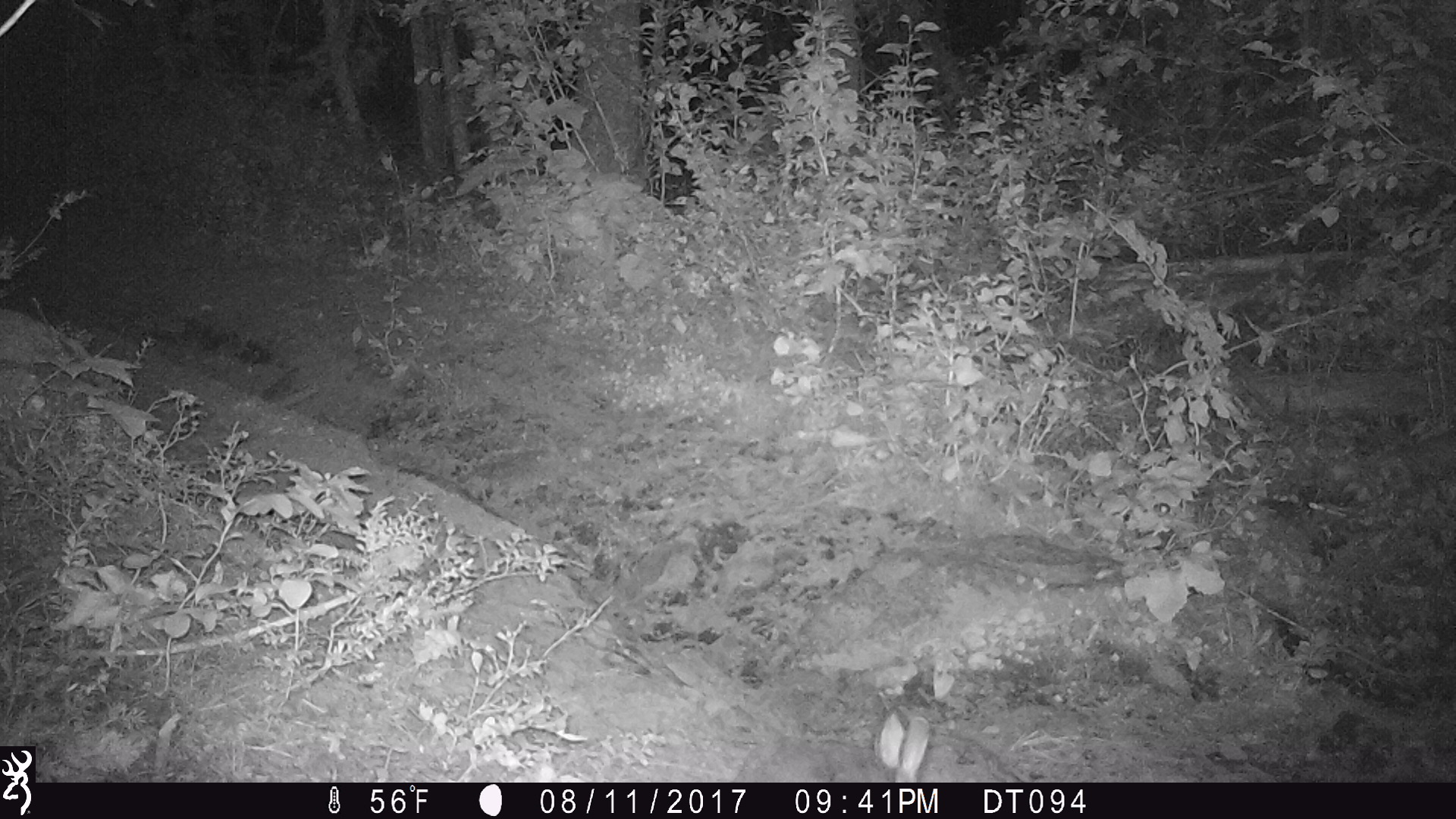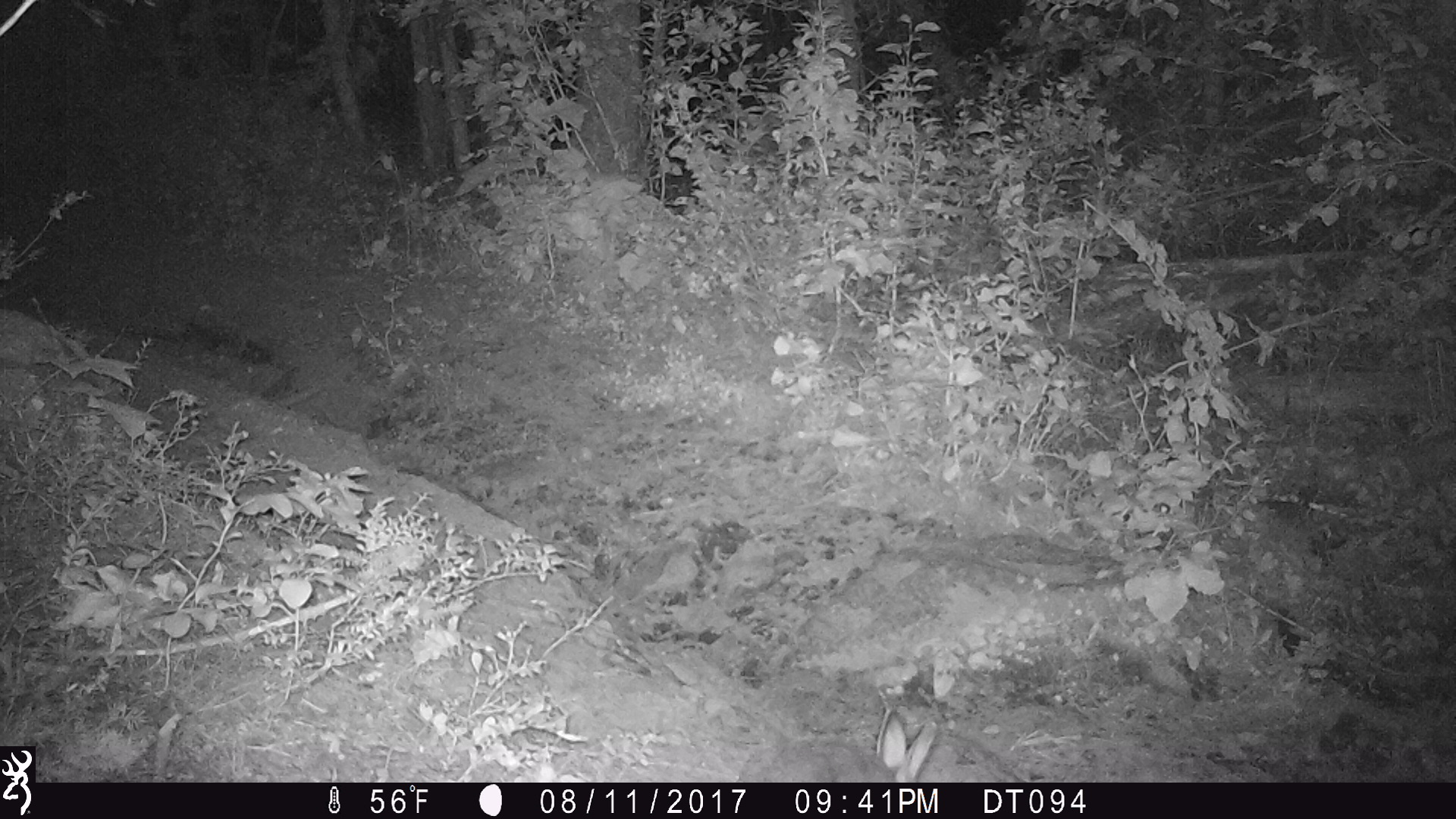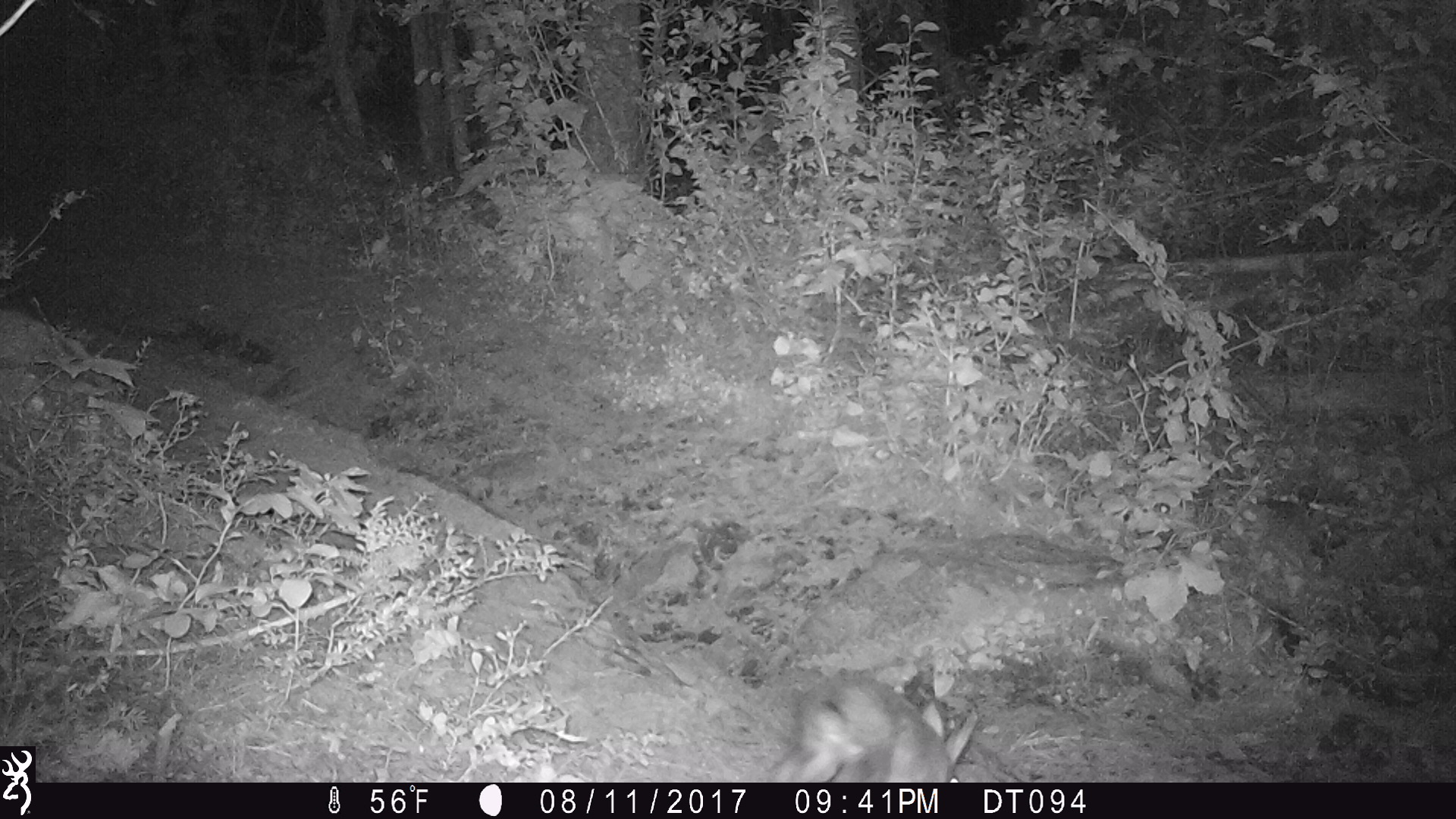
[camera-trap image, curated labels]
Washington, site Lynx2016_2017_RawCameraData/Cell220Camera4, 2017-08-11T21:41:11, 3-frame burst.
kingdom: Animalia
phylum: Chordata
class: Mammalia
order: Lagomorpha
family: Leporidae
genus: Lepus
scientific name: Lepus americanus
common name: snowshoe hare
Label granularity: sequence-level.